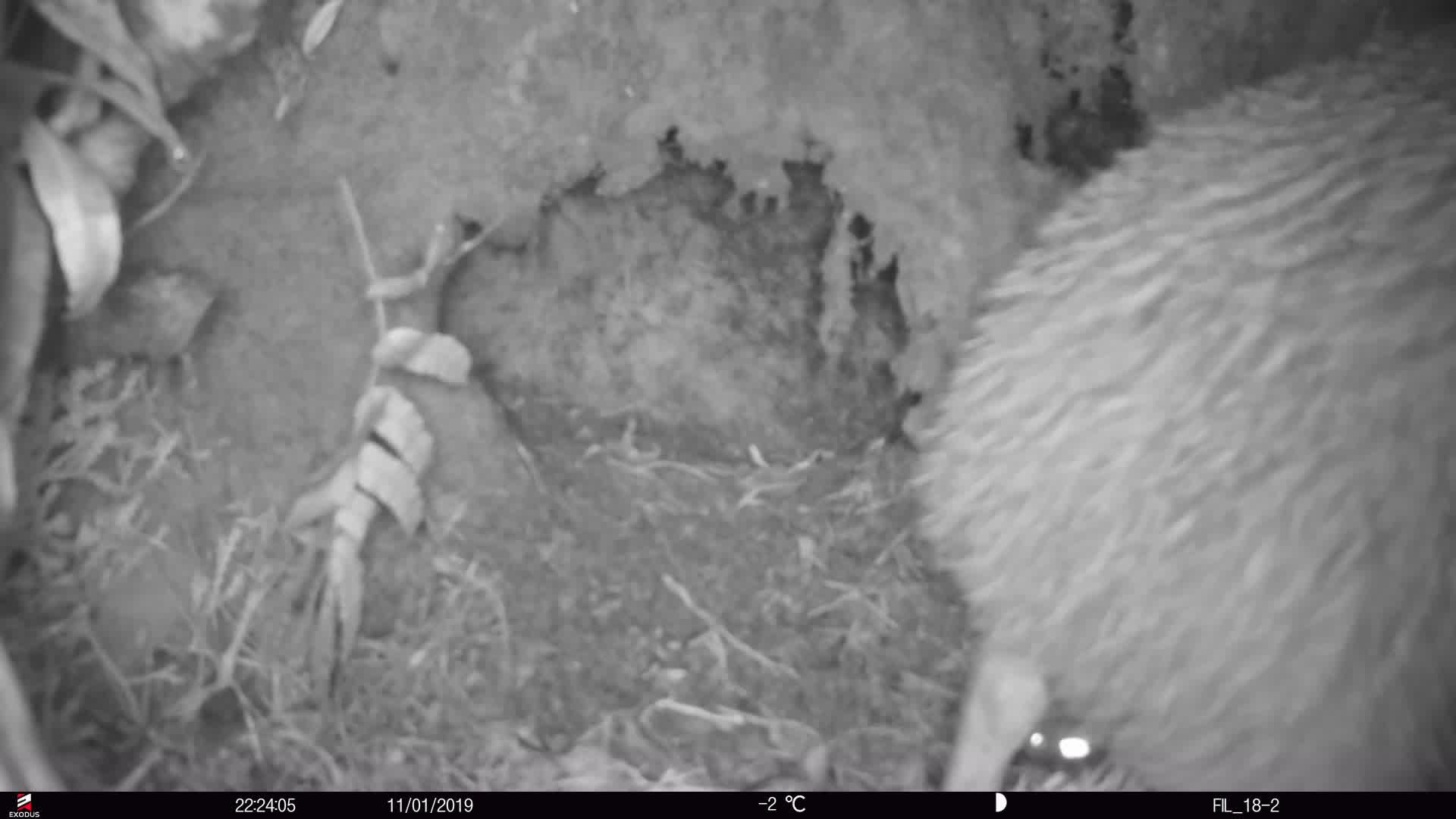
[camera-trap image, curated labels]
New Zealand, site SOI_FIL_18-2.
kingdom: Animalia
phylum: Chordata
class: Aves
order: Apterygiformes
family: Apterygidae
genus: Apteryx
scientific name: Apteryx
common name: kiwi